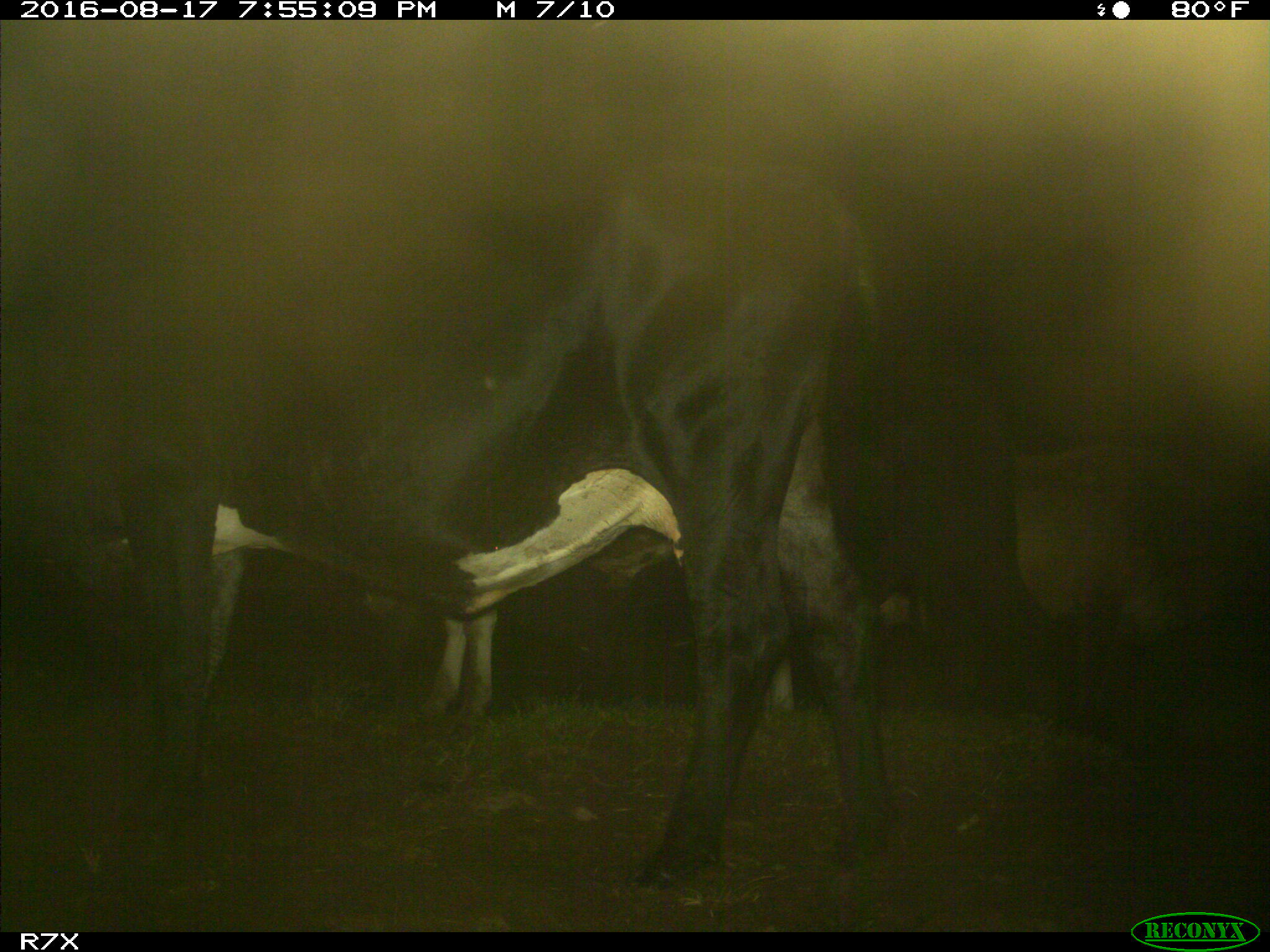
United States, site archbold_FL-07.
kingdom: Animalia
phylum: Chordata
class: Mammalia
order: Artiodactyla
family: Bovidae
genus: Bos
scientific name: Bos taurus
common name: domestic cow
Bos taurus (domestic cow).